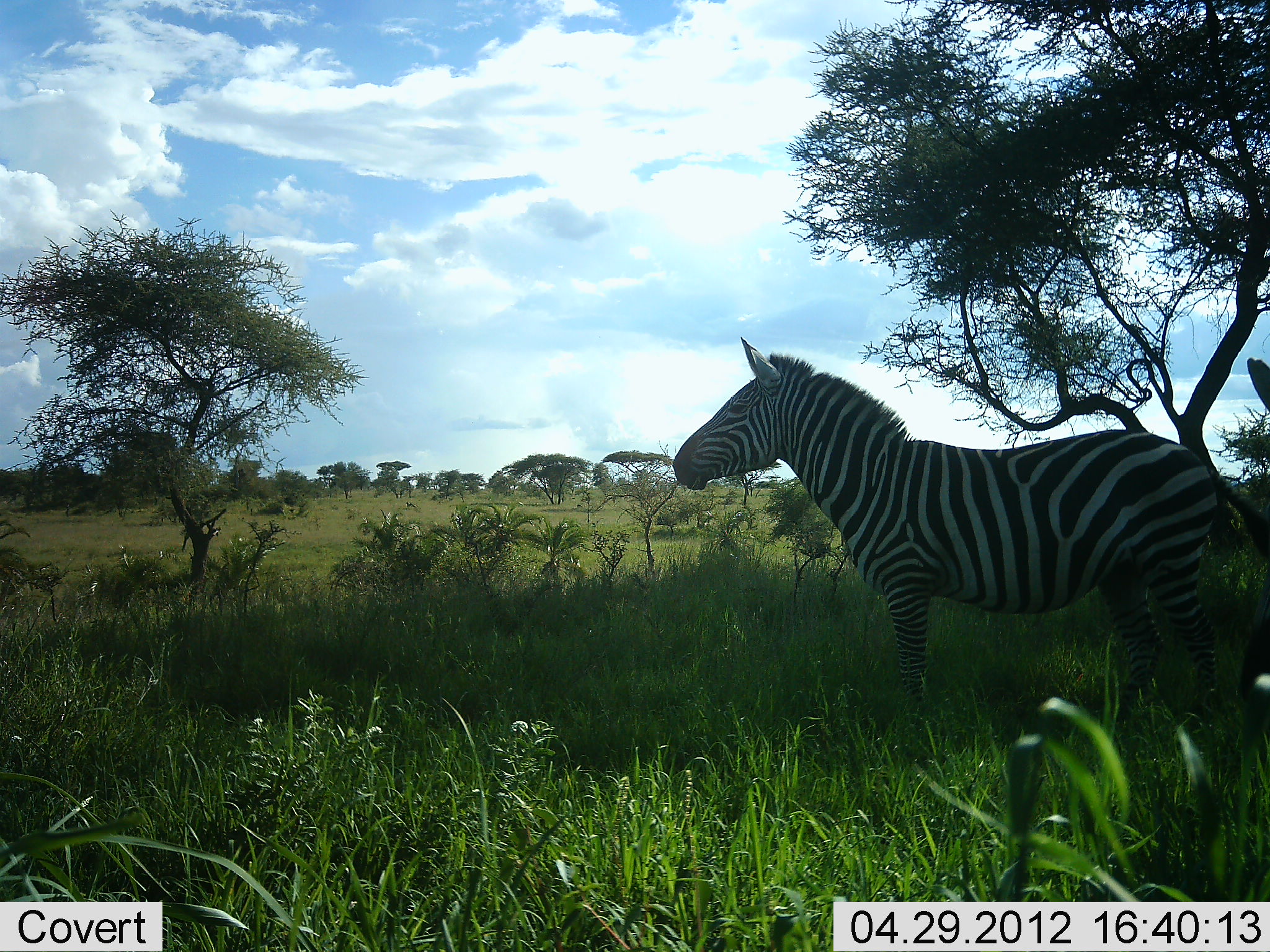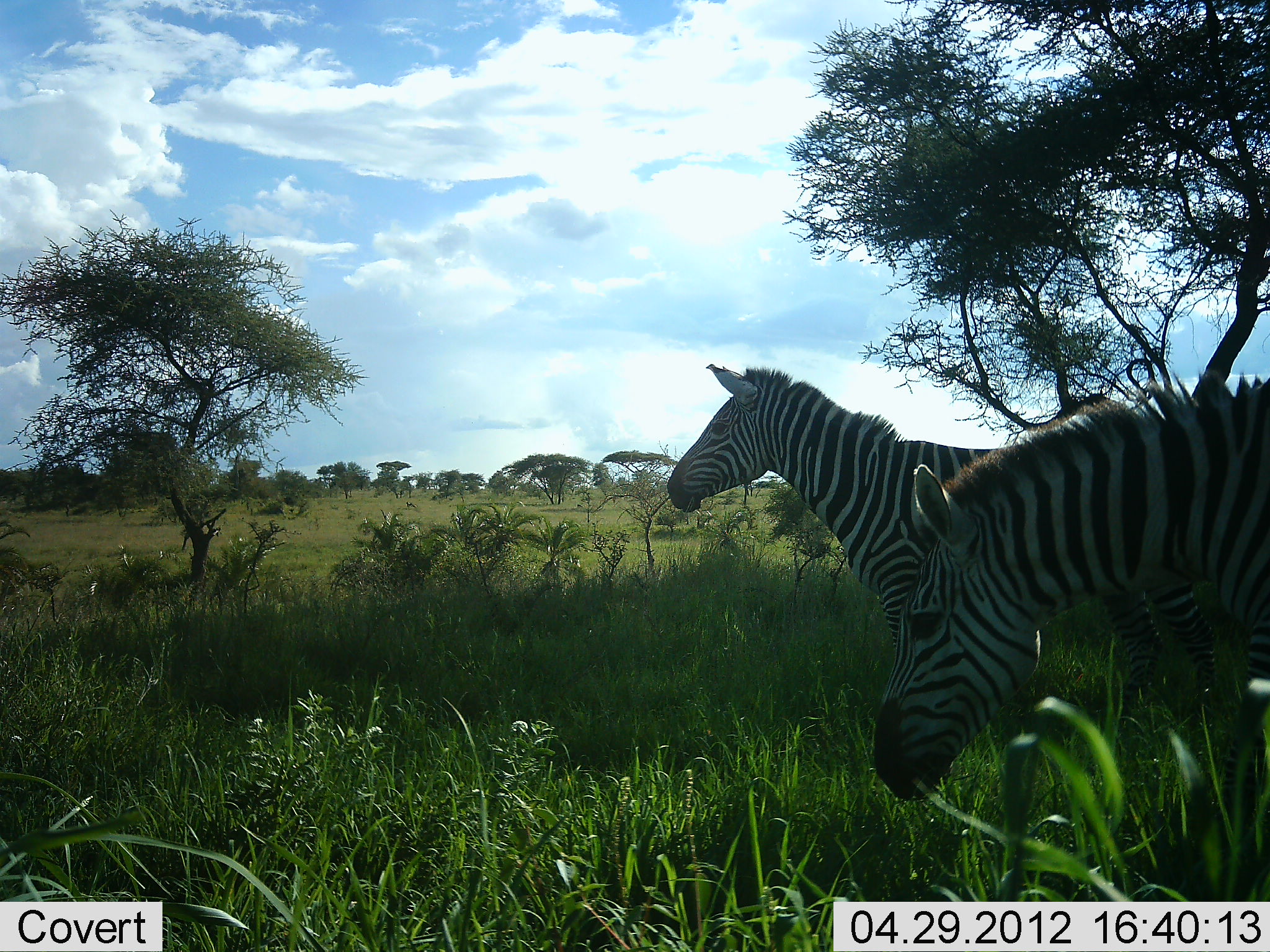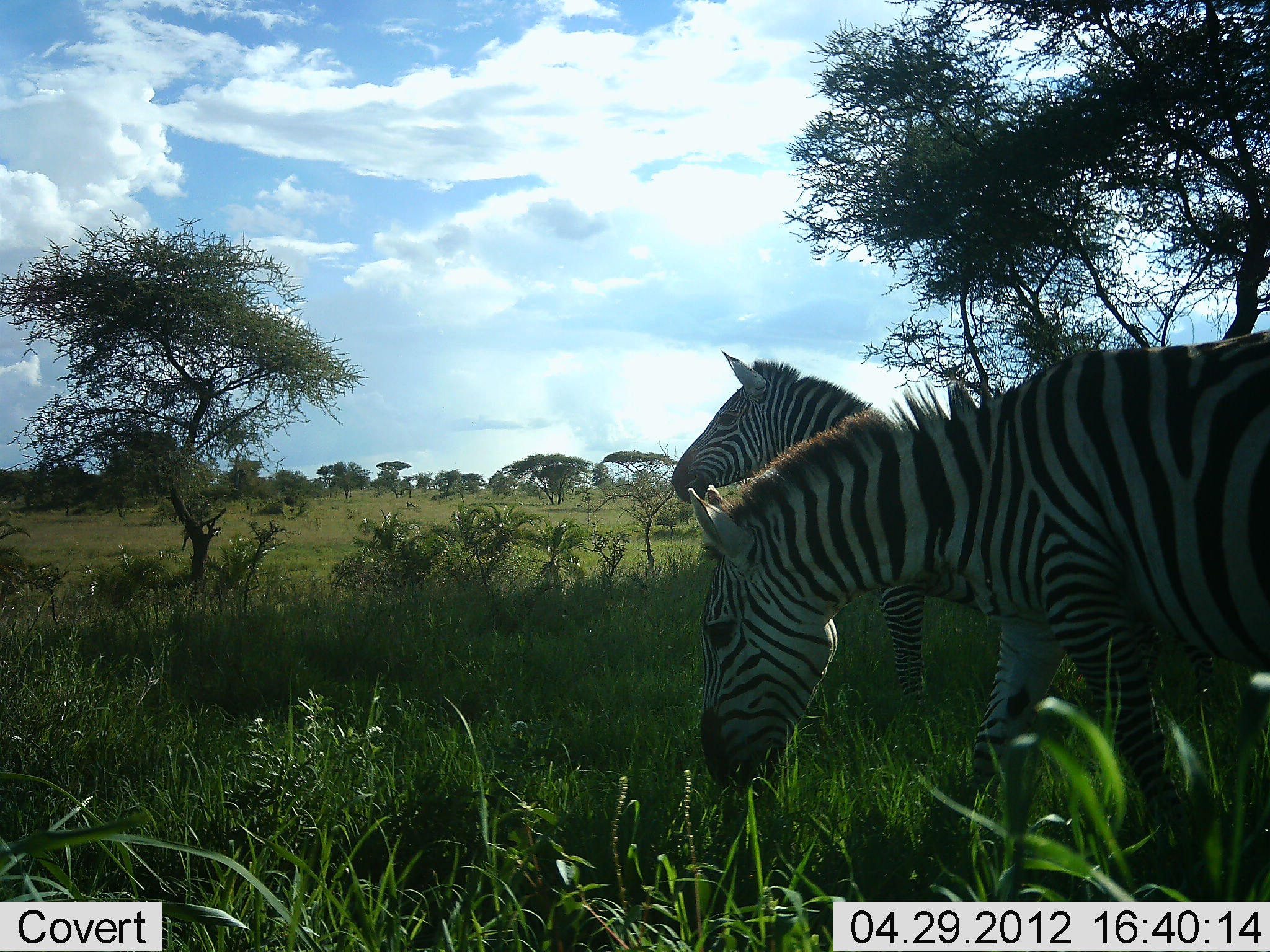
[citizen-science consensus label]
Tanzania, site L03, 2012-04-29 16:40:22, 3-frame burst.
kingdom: Animalia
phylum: Chordata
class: Mammalia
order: Perissodactyla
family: Equidae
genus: Equus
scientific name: Equus quagga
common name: plains zebra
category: zebra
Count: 2.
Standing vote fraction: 75%.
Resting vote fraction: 0%.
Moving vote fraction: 75%.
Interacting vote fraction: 0%.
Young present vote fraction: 0%.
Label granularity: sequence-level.